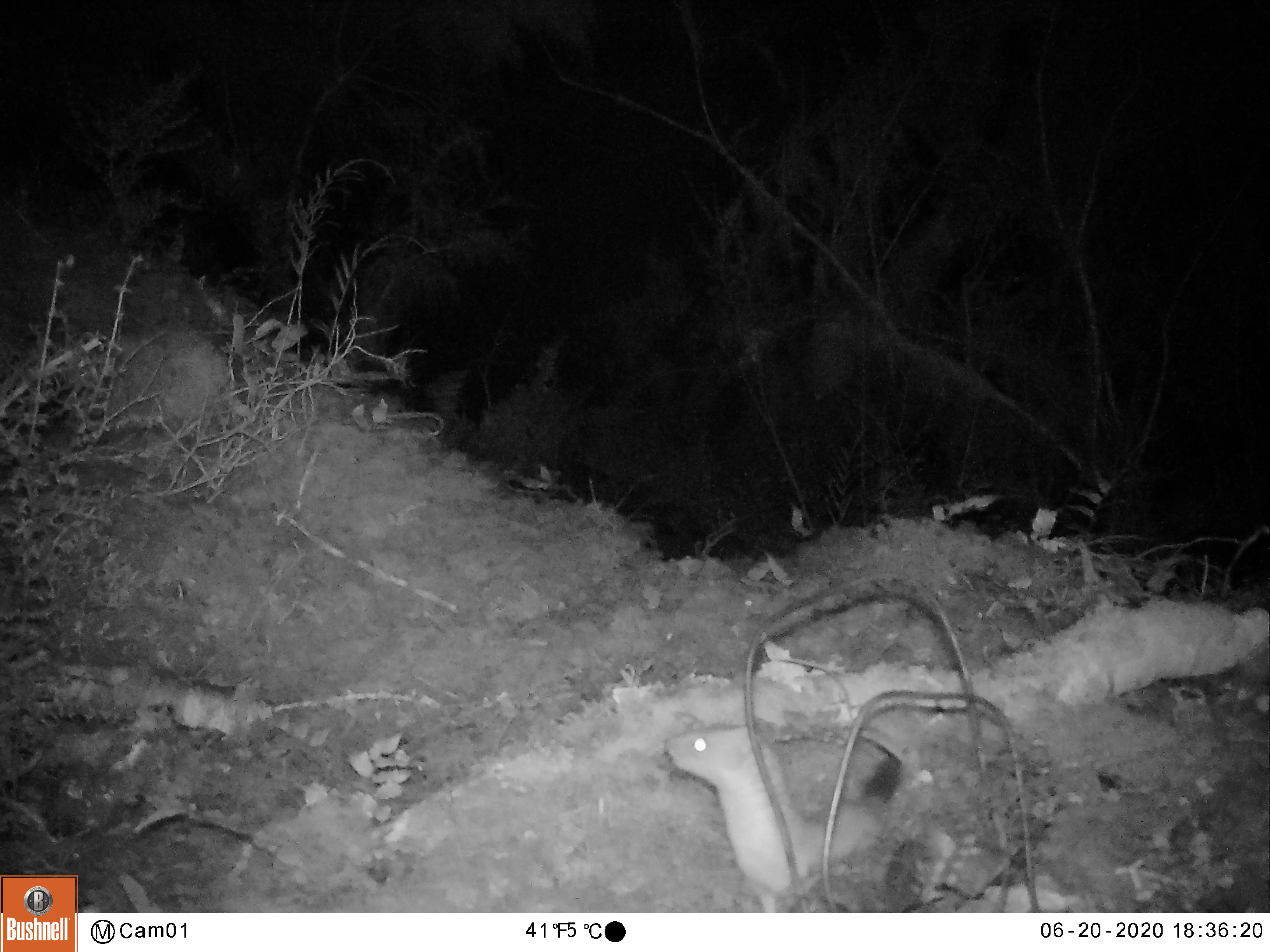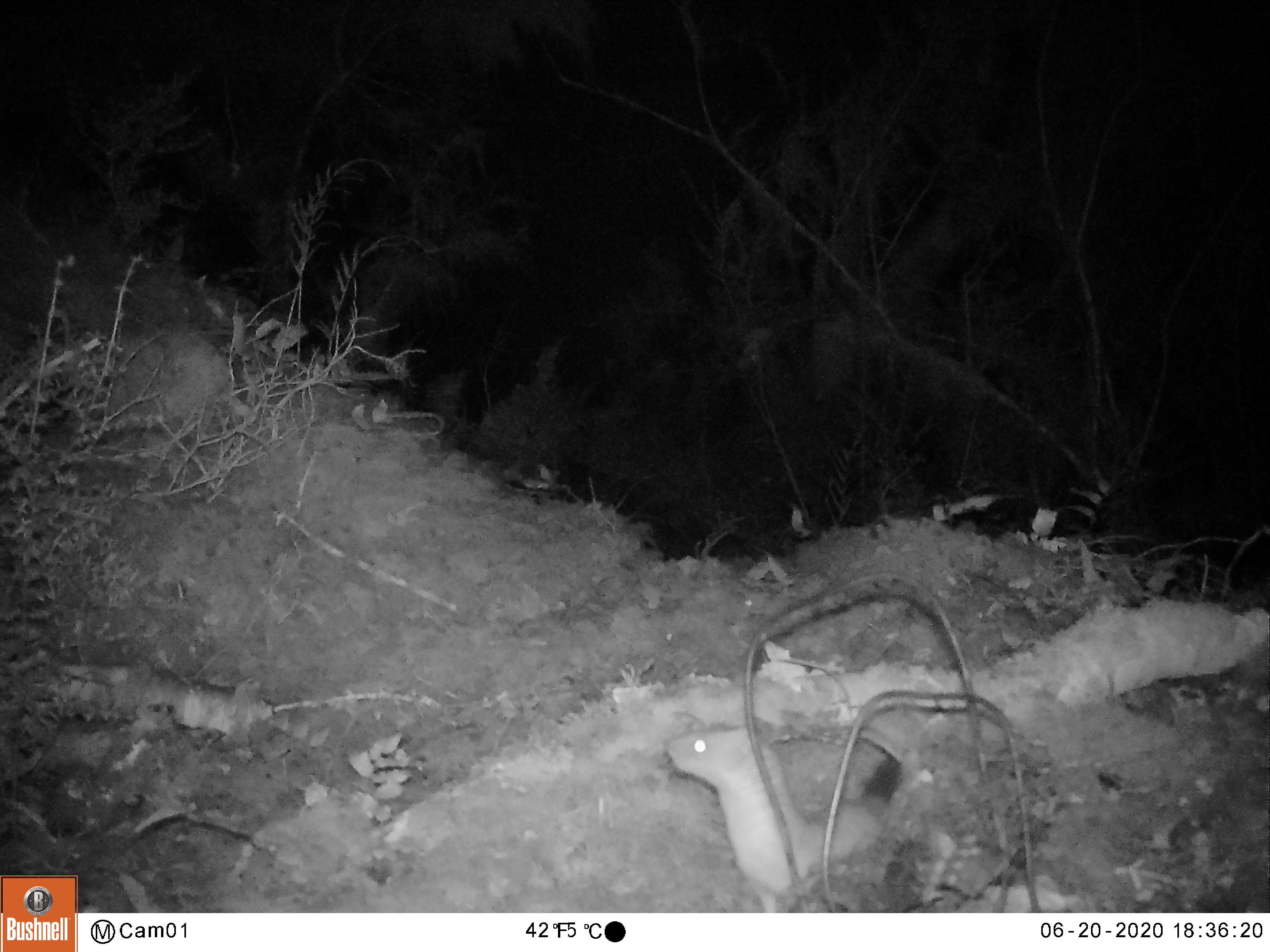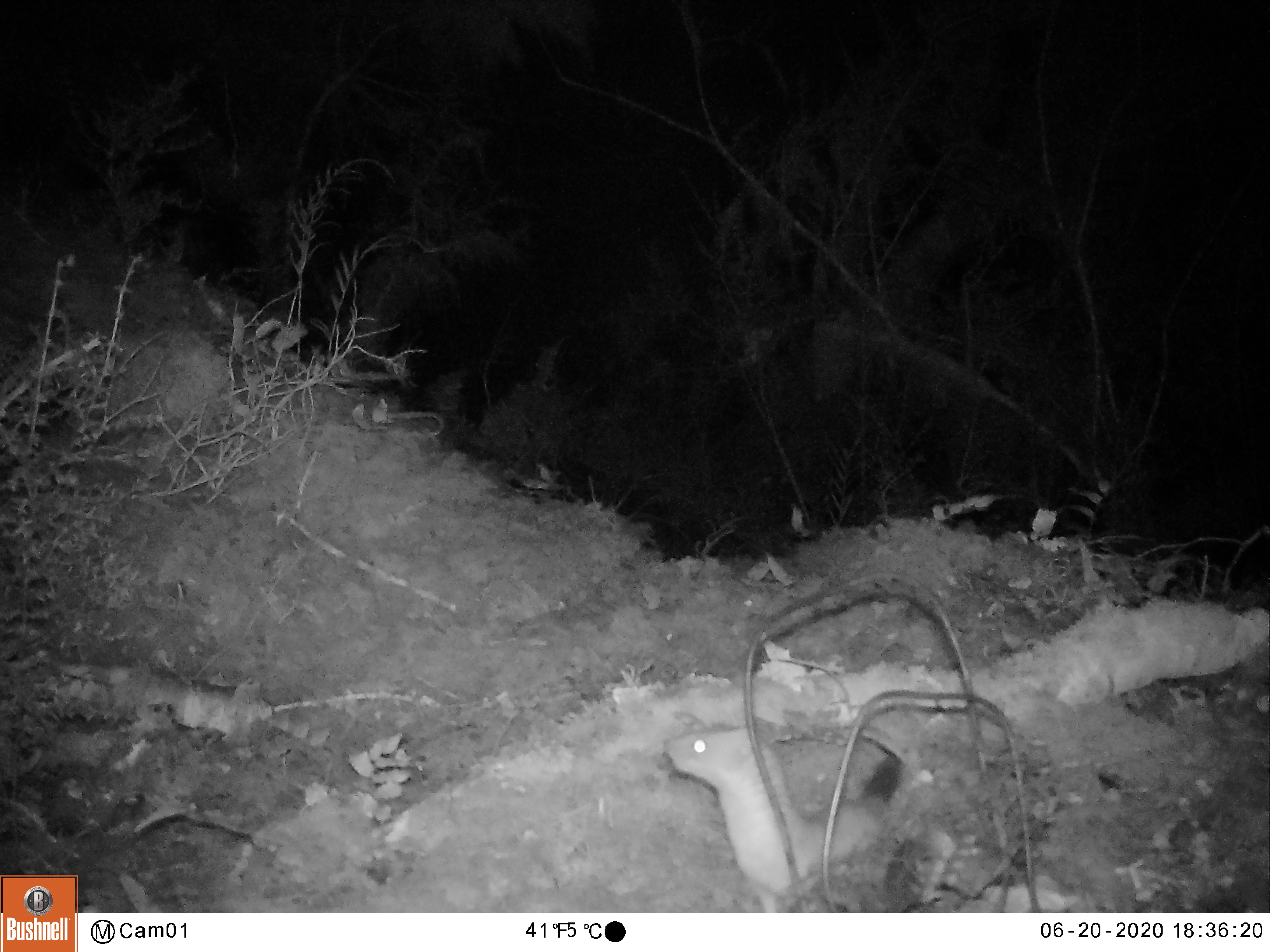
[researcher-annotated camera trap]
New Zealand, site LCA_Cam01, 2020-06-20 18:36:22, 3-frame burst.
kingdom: Animalia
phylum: Chordata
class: Mammalia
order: Carnivora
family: Mustelidae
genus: Mustela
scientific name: Mustela erminea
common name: stoat